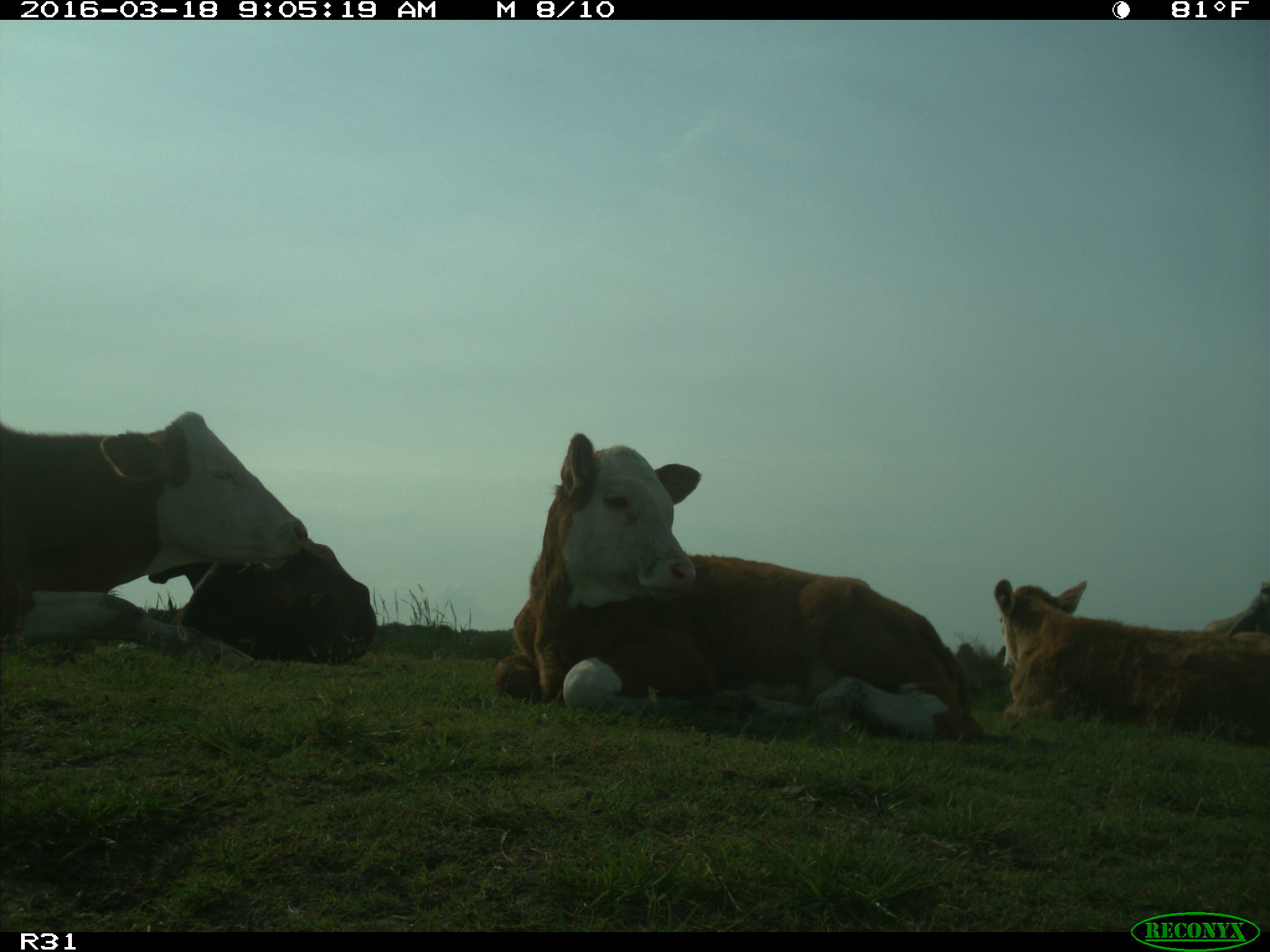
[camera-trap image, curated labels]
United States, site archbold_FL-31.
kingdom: Animalia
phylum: Chordata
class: Mammalia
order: Artiodactyla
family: Bovidae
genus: Bos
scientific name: Bos taurus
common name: domestic cow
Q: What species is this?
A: Bos taurus (domestic cow).